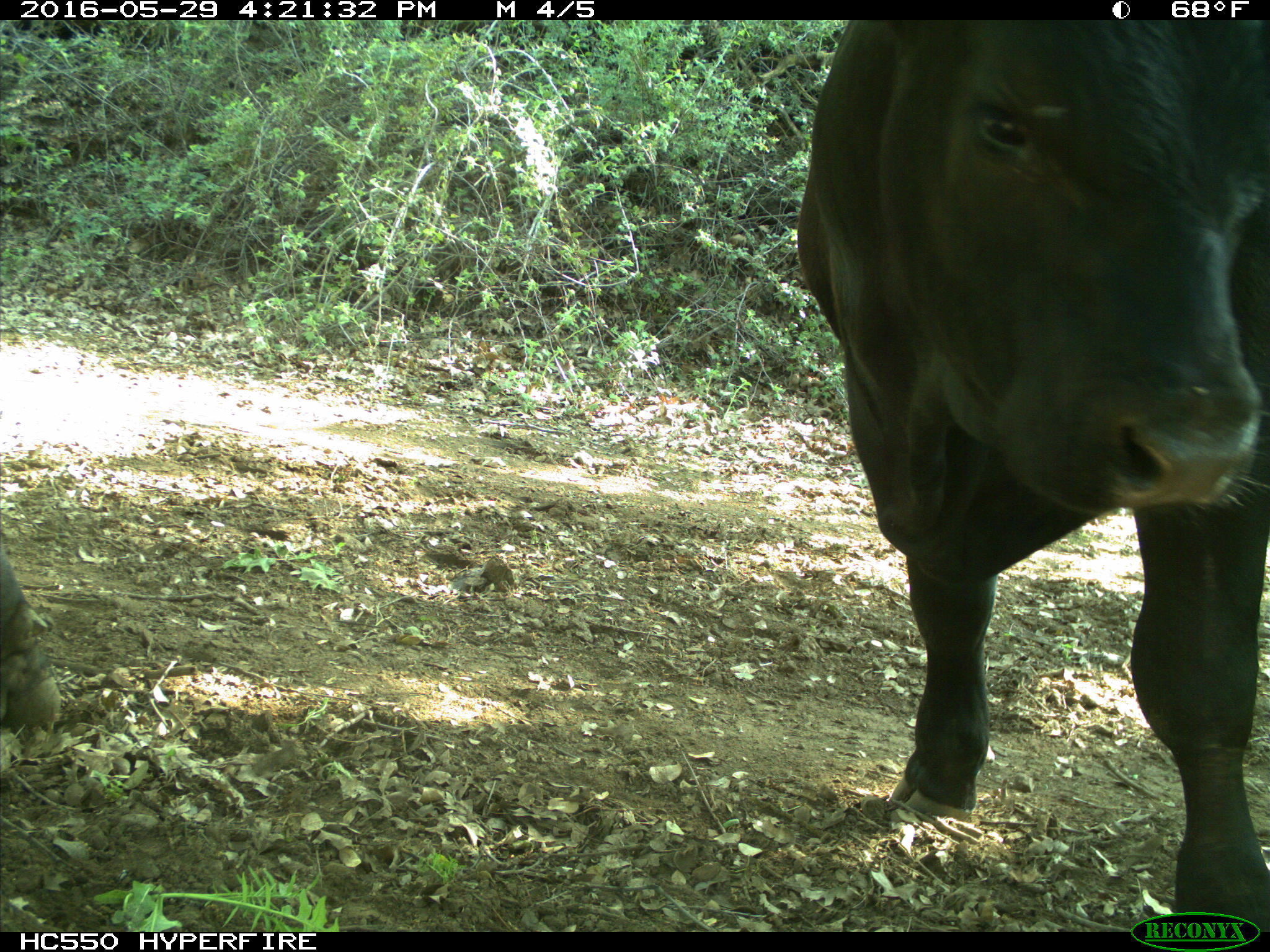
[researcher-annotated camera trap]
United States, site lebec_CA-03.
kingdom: Animalia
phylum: Chordata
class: Mammalia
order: Artiodactyla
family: Bovidae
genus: Bos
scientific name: Bos taurus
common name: domestic cow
Bos taurus (domestic cow).